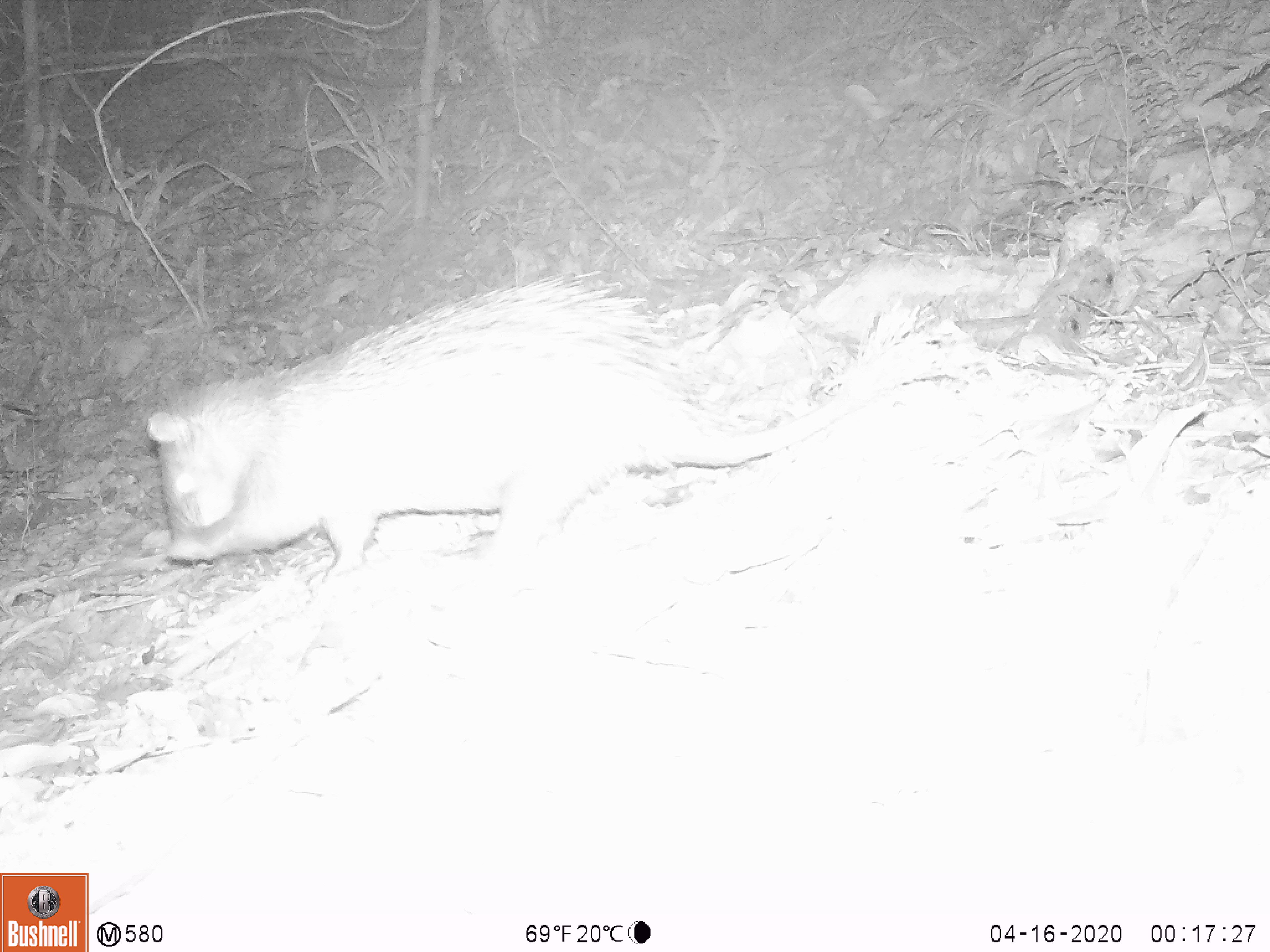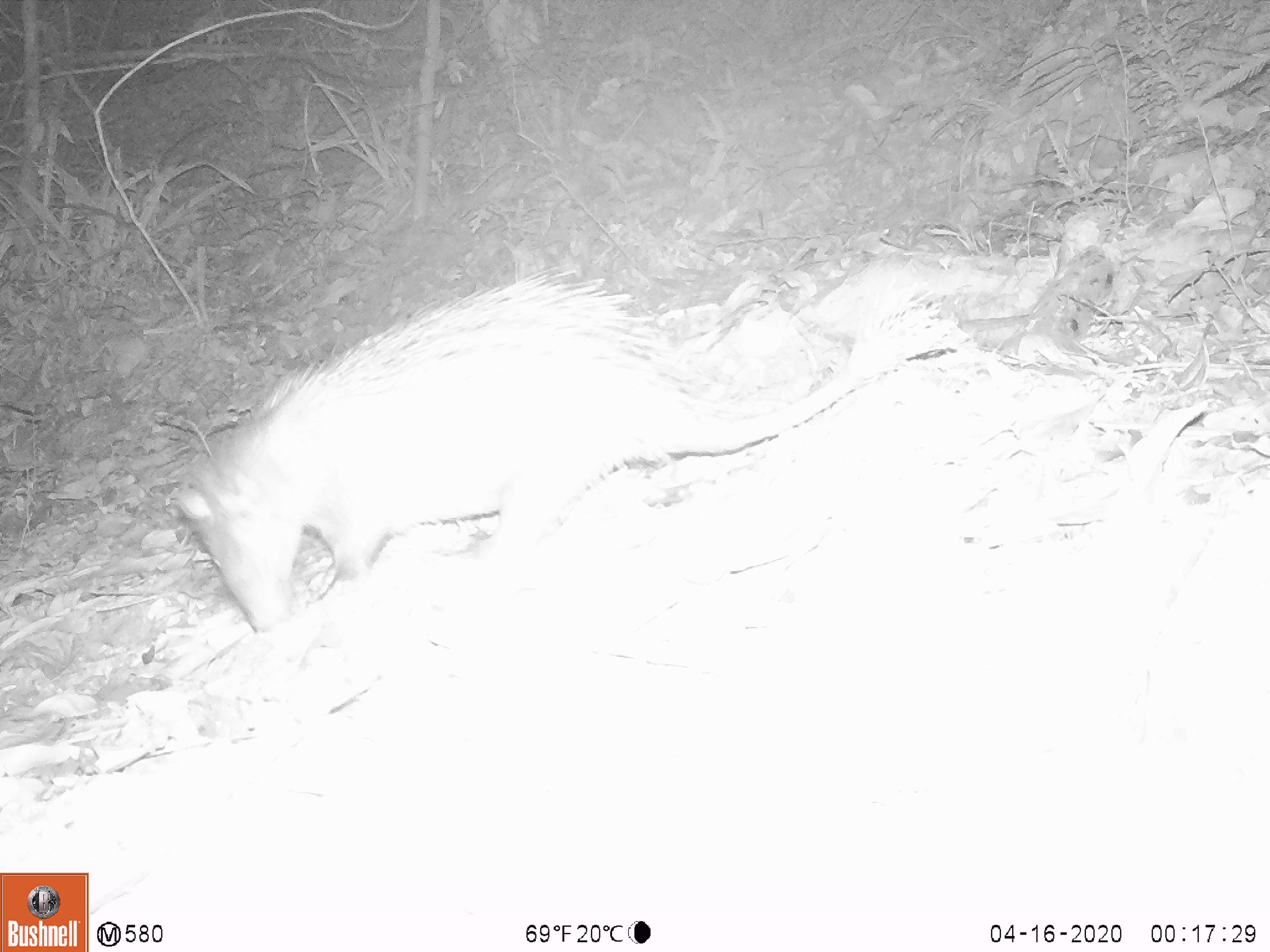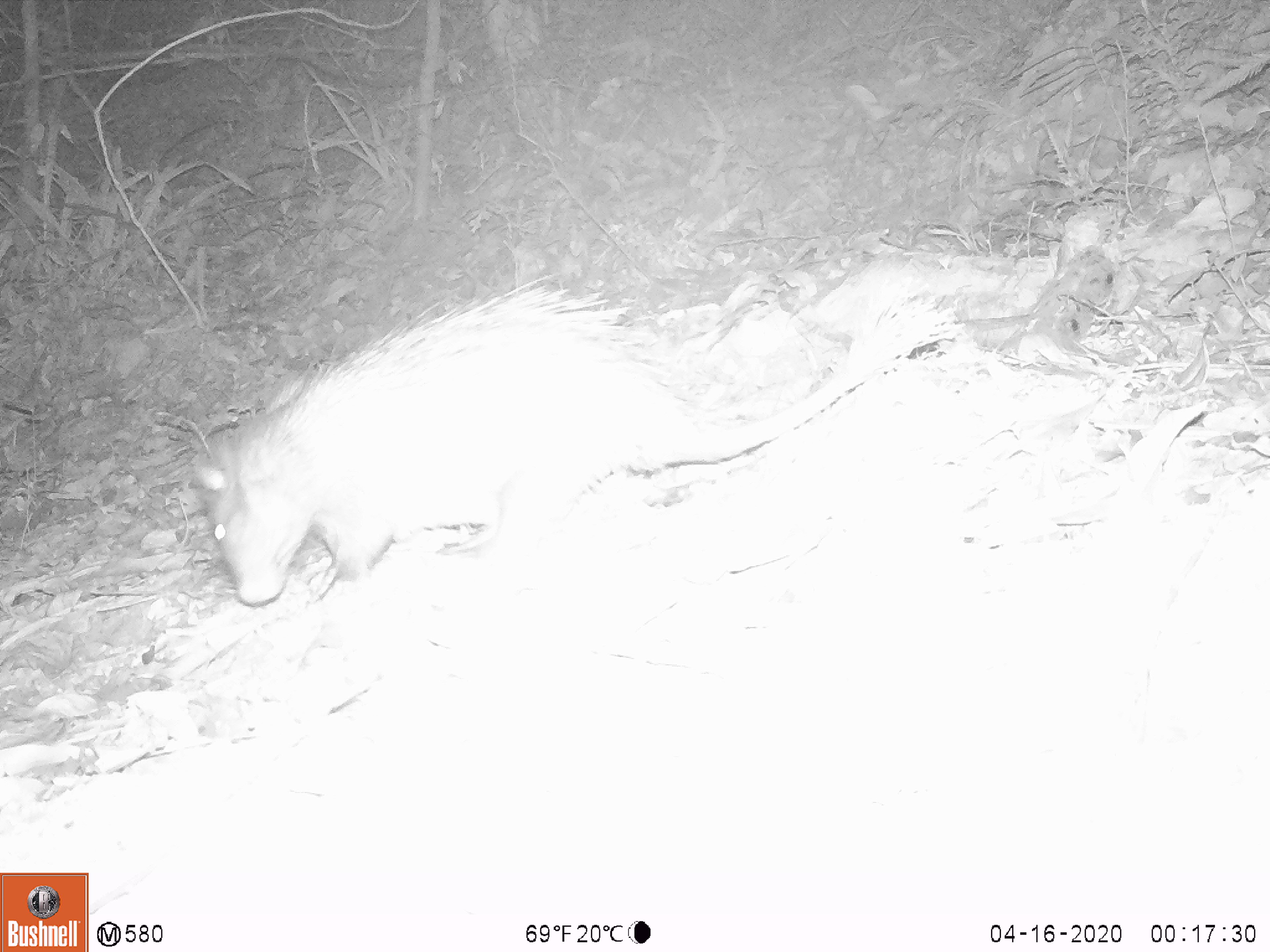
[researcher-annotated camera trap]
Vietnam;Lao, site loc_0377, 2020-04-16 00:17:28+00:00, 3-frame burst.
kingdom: Animalia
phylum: Chordata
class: Mammalia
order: Rodentia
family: Hystricidae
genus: Atherurus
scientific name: Atherurus macrourus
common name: asiatic brush-tailed porcupine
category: asiatic brush tailed porcupine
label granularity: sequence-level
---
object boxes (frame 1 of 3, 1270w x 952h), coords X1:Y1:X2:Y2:
asiatic brush tailed porcupine: 144:269:949:592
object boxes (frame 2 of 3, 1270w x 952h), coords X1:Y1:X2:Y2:
asiatic brush tailed porcupine: 169:265:943:633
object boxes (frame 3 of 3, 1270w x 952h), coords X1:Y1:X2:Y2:
asiatic brush tailed porcupine: 183:270:954:610